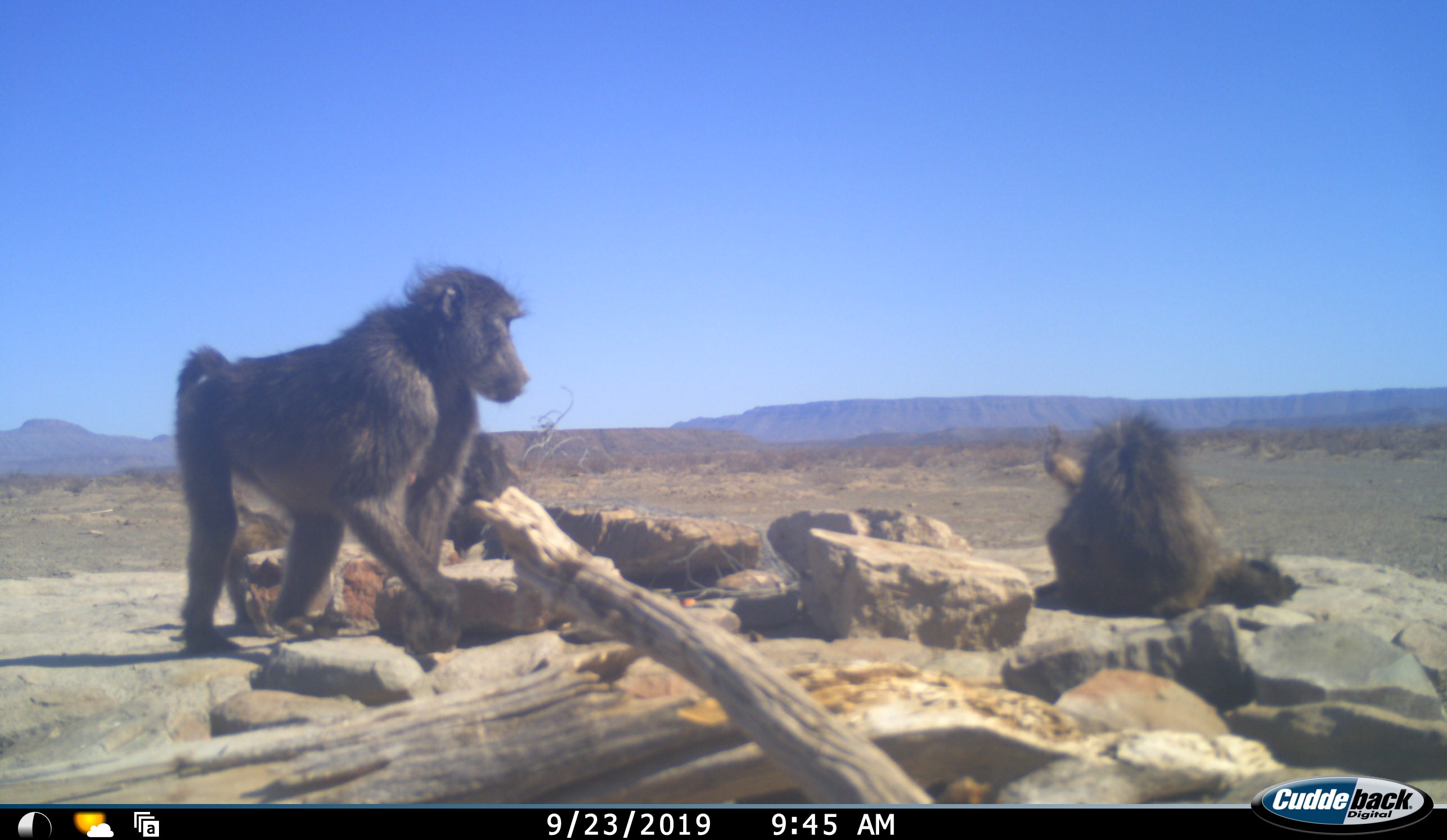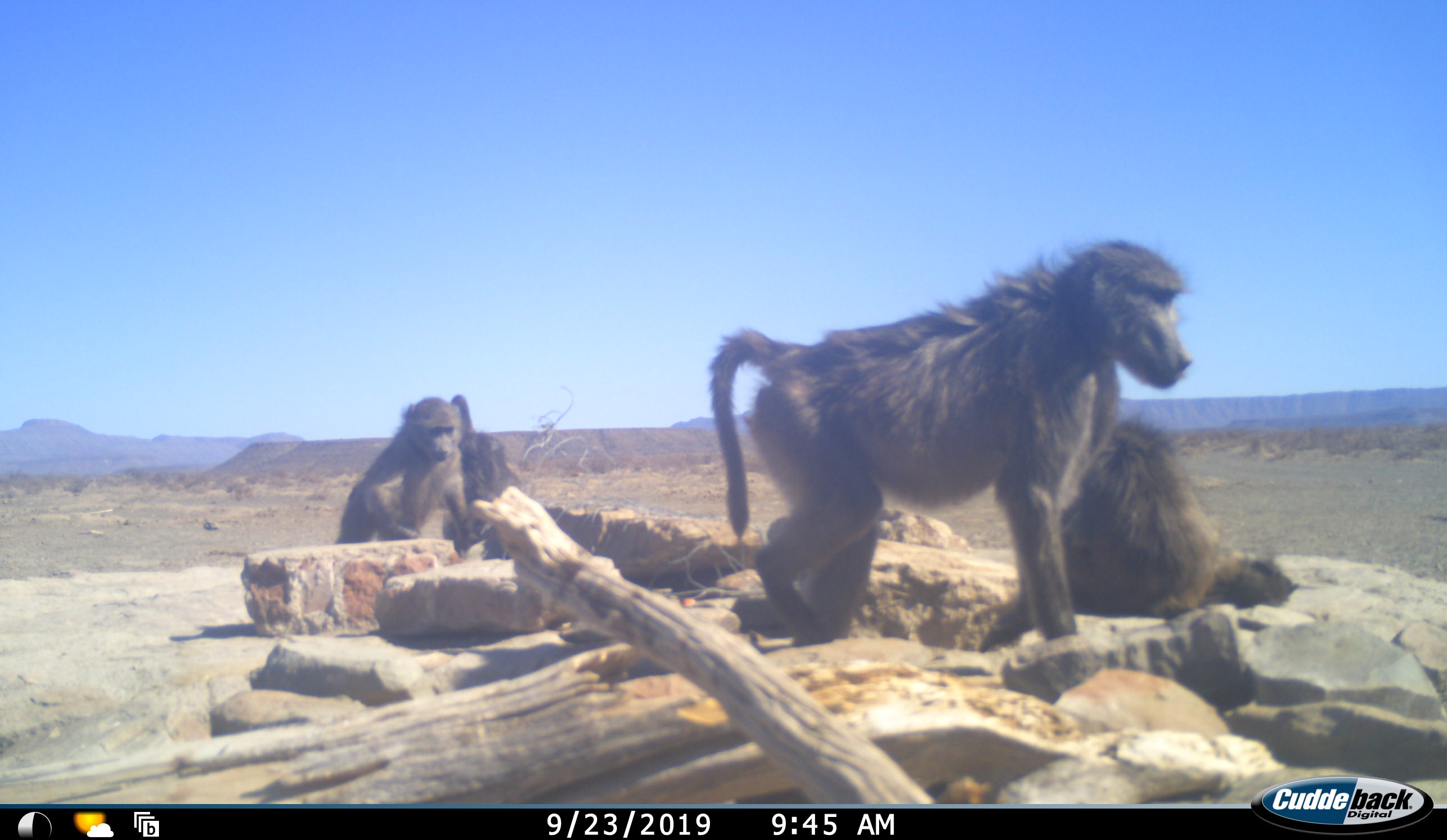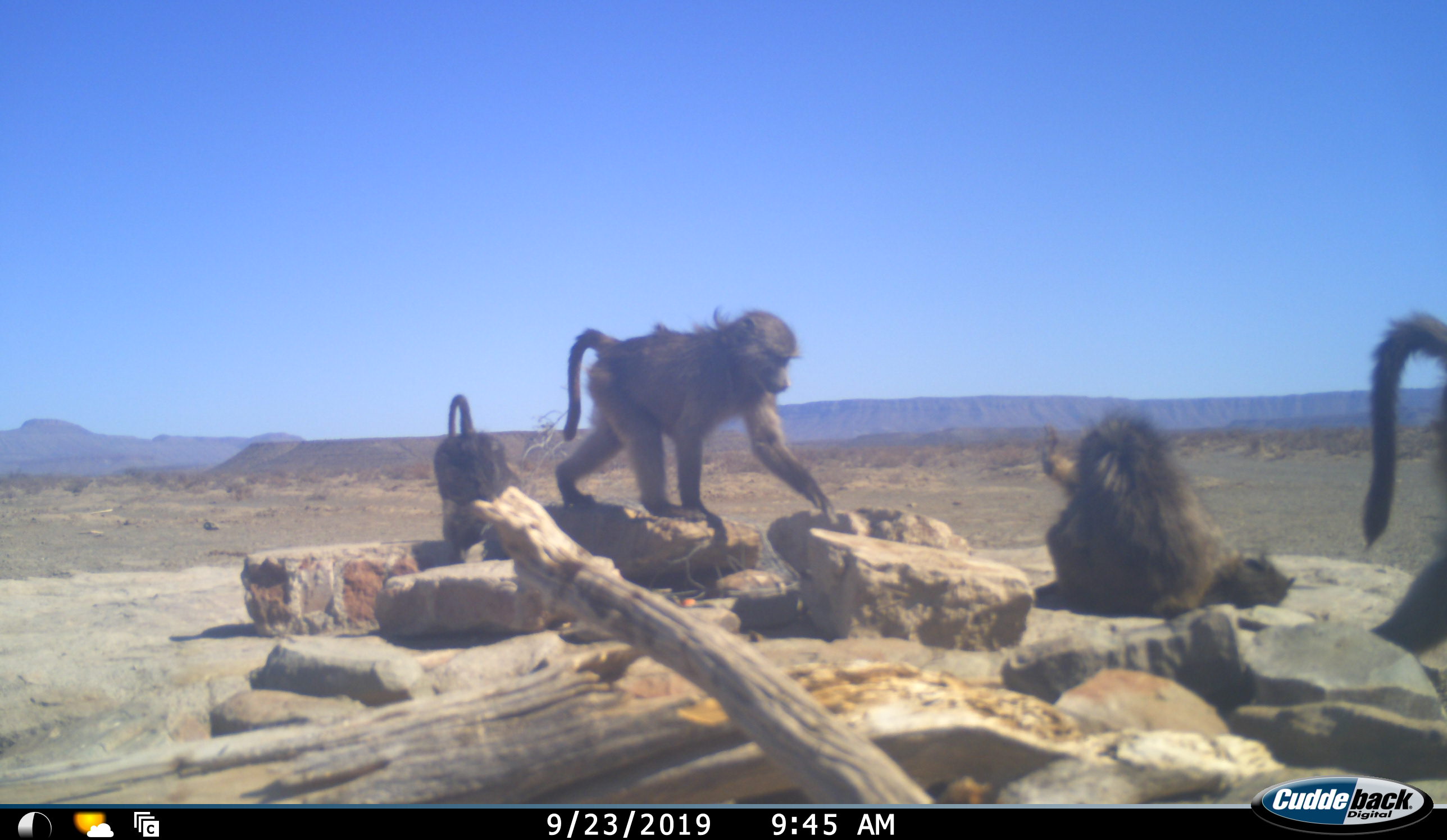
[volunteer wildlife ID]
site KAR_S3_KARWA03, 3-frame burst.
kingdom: Animalia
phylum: Chordata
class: Mammalia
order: Primates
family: Cercopithecidae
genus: Papio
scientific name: Papio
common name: baboon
Baboon (Papio), count 4. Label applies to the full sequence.